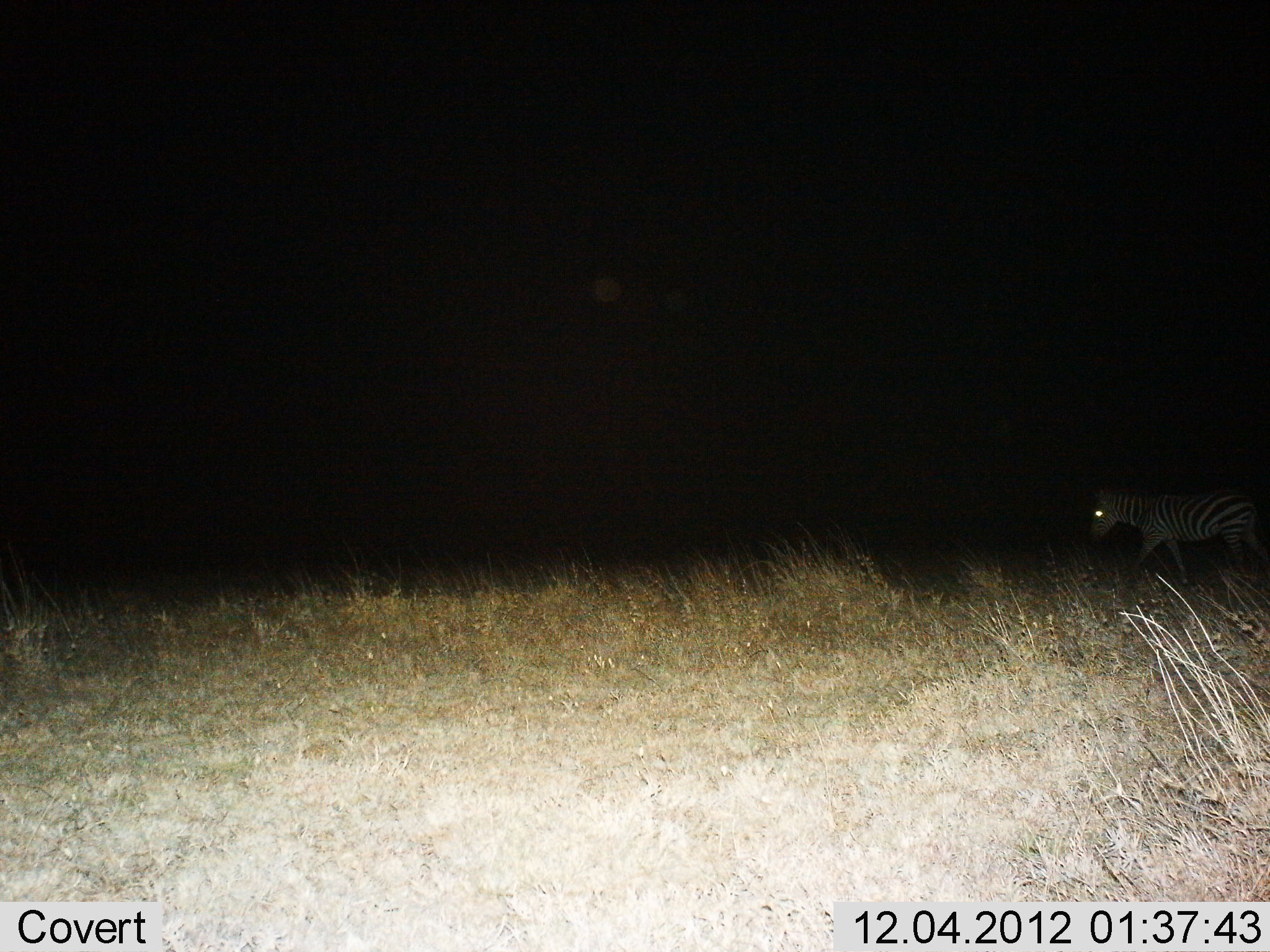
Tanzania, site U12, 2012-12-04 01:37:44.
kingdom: Animalia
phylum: Chordata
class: Mammalia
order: Perissodactyla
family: Equidae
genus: Equus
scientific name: Equus quagga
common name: plains zebra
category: zebra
Zebra (plains zebra) (Equus quagga), count 1. Behavior (volunteer vote fractions): standing 0%, resting 0%, moving 100%, interacting 0%. Young present (vote fraction): 0%. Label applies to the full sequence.